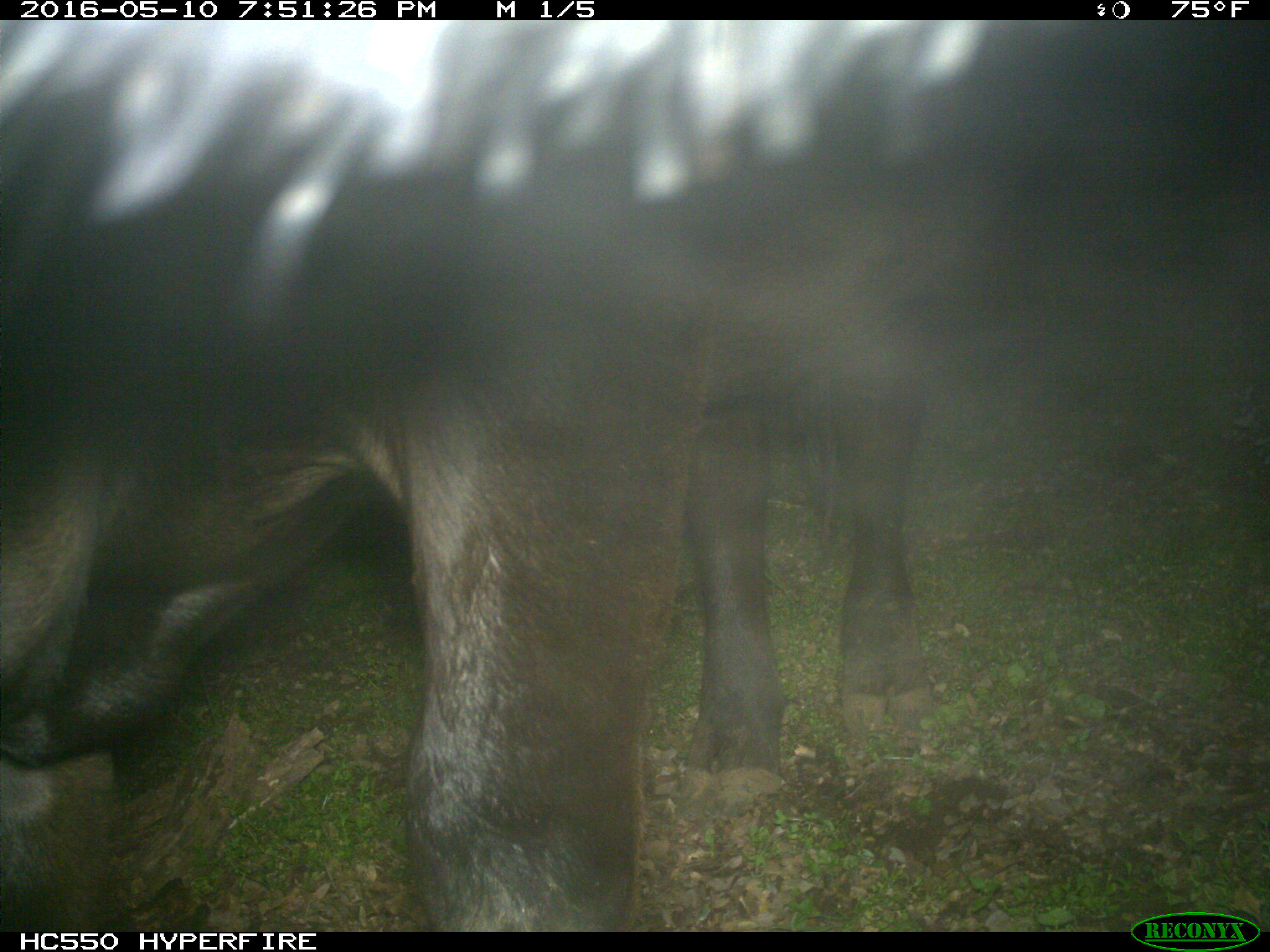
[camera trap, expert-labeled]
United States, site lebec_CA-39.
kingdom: Animalia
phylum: Chordata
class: Mammalia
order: Artiodactyla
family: Bovidae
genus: Bos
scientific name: Bos taurus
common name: domestic cow